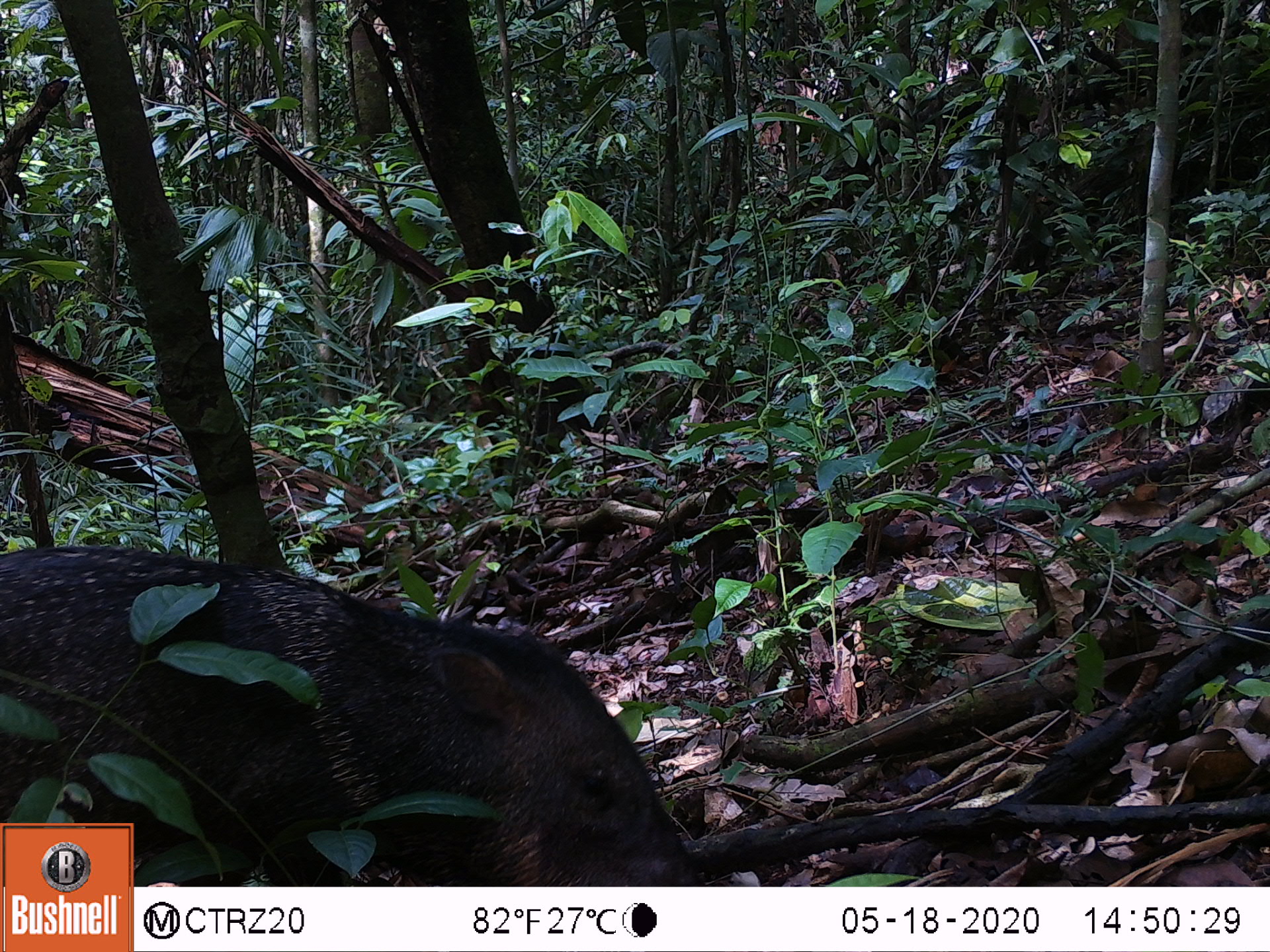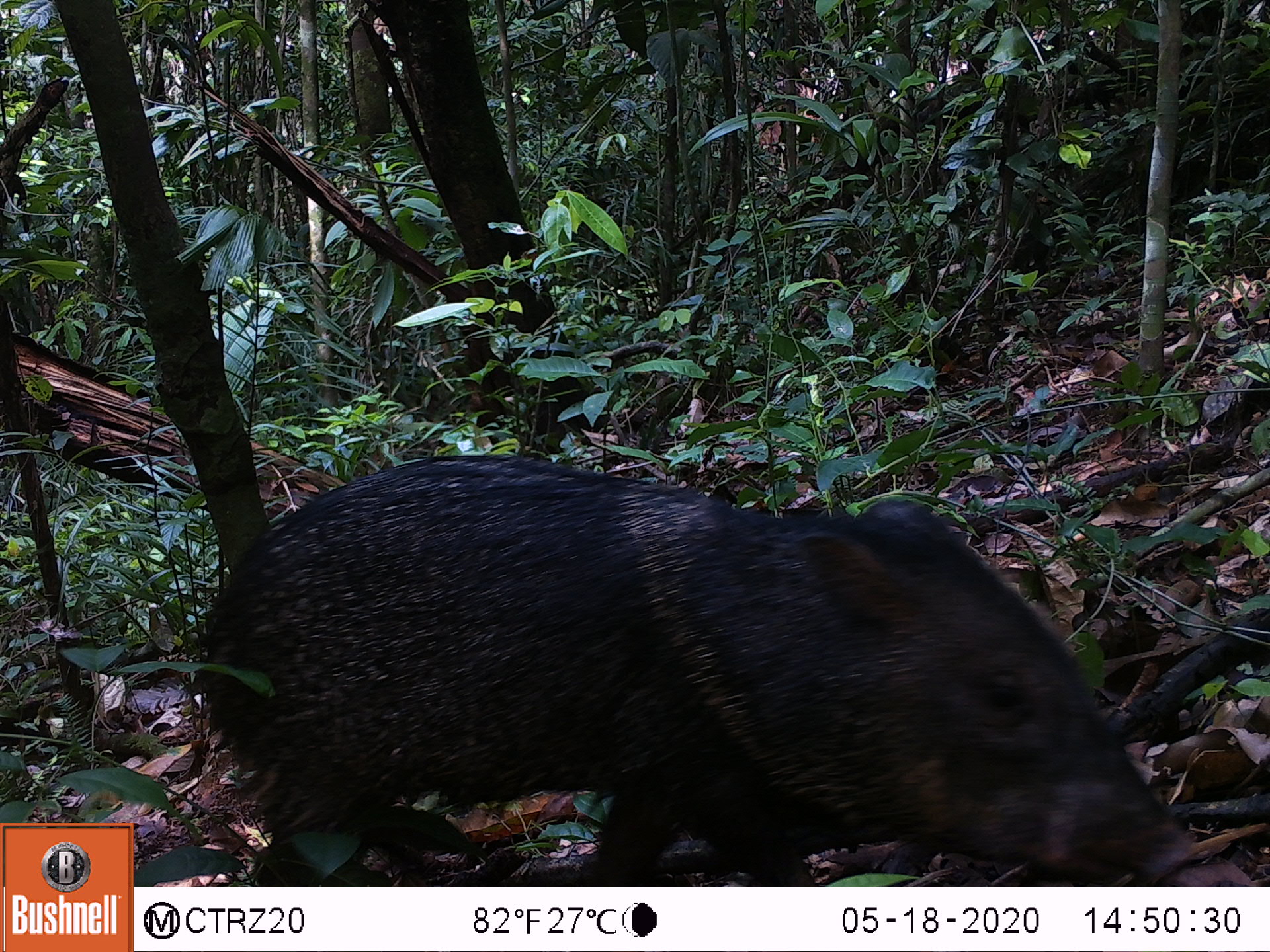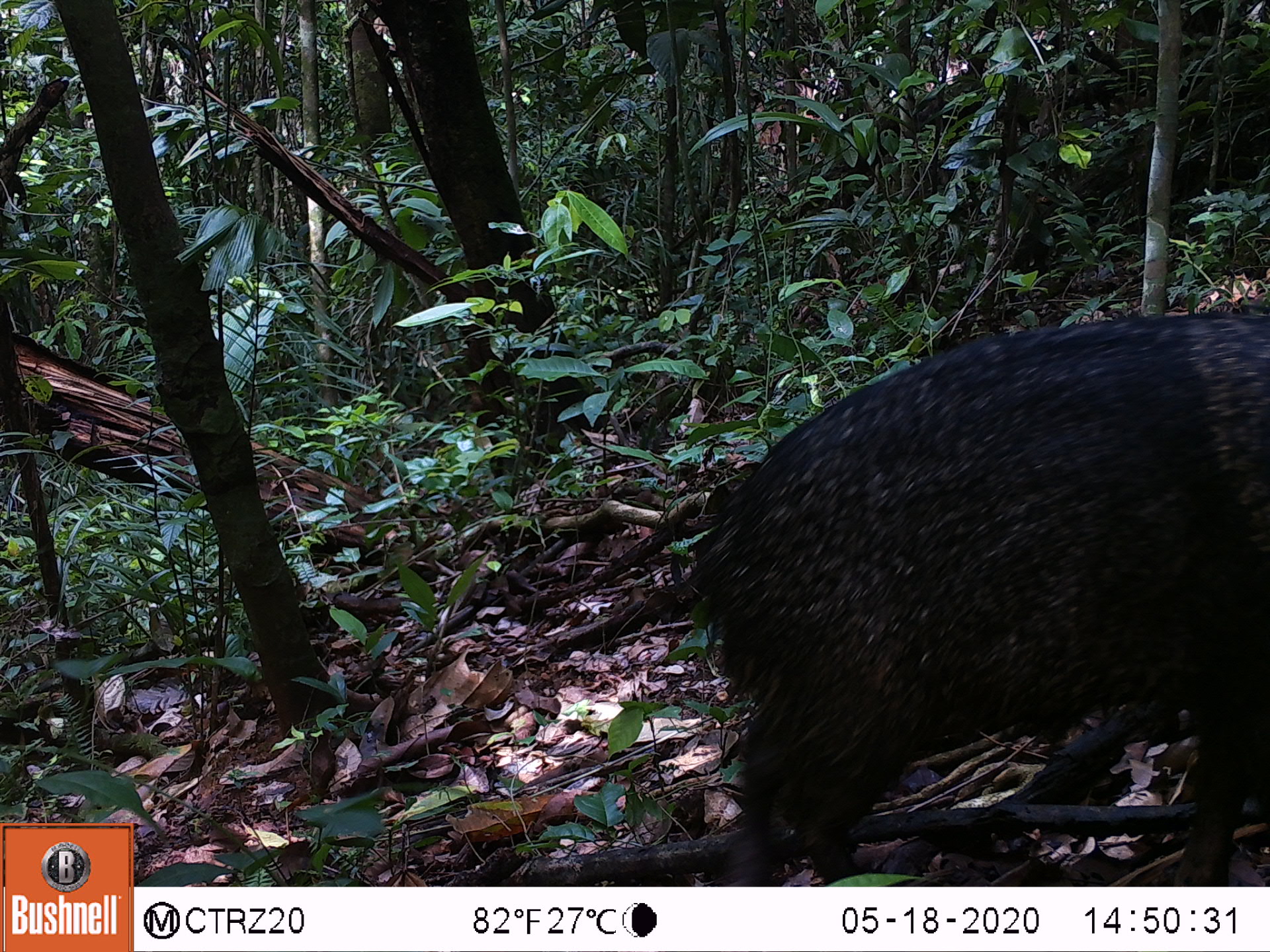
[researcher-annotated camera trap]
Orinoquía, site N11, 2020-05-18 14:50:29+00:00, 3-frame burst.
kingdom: Animalia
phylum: Chordata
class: Mammalia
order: Artiodactyla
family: Tayassuidae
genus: Pecari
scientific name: Pecari tajacu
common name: collared peccary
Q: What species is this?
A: Collared peccary (Pecari tajacu).